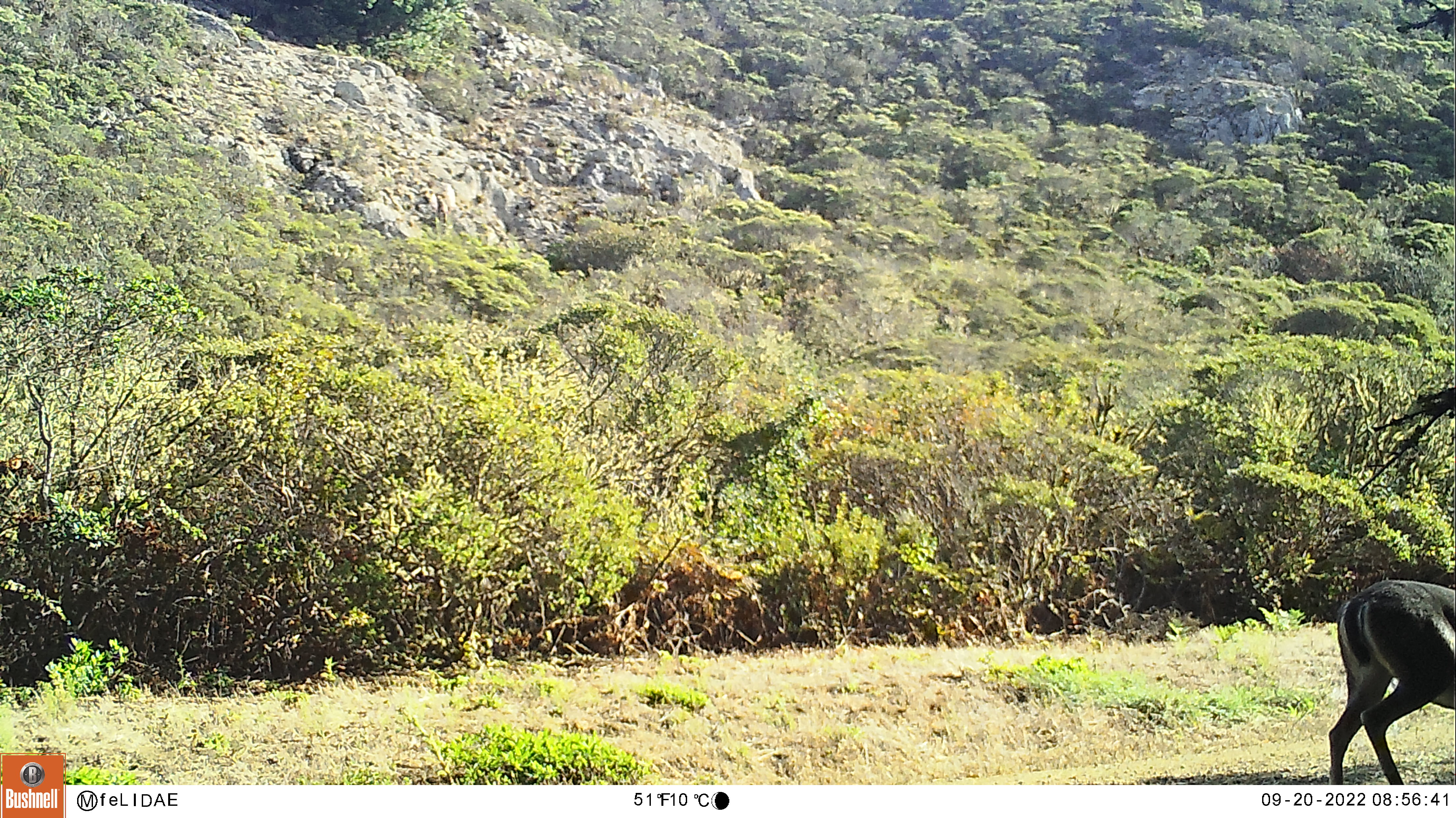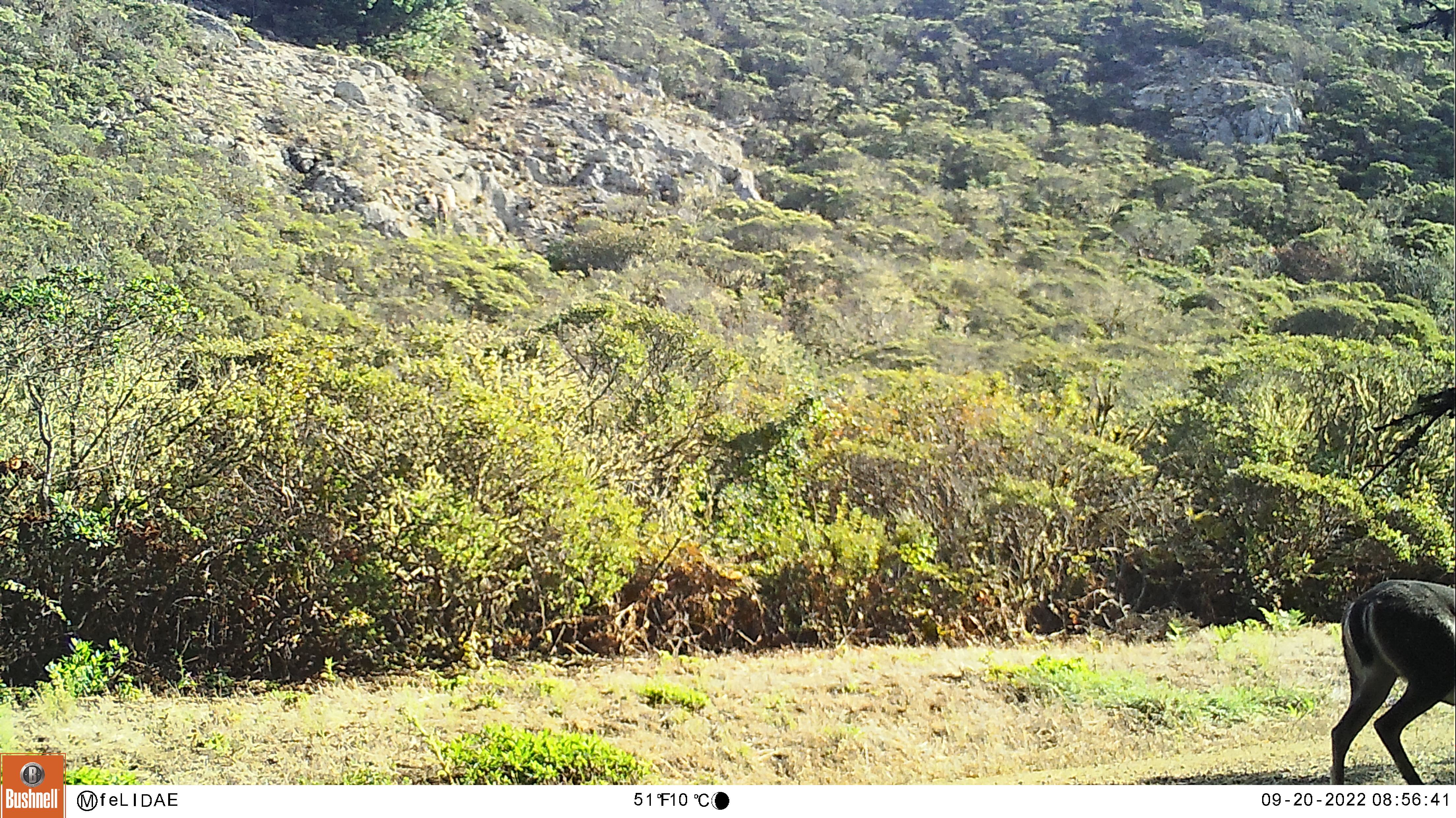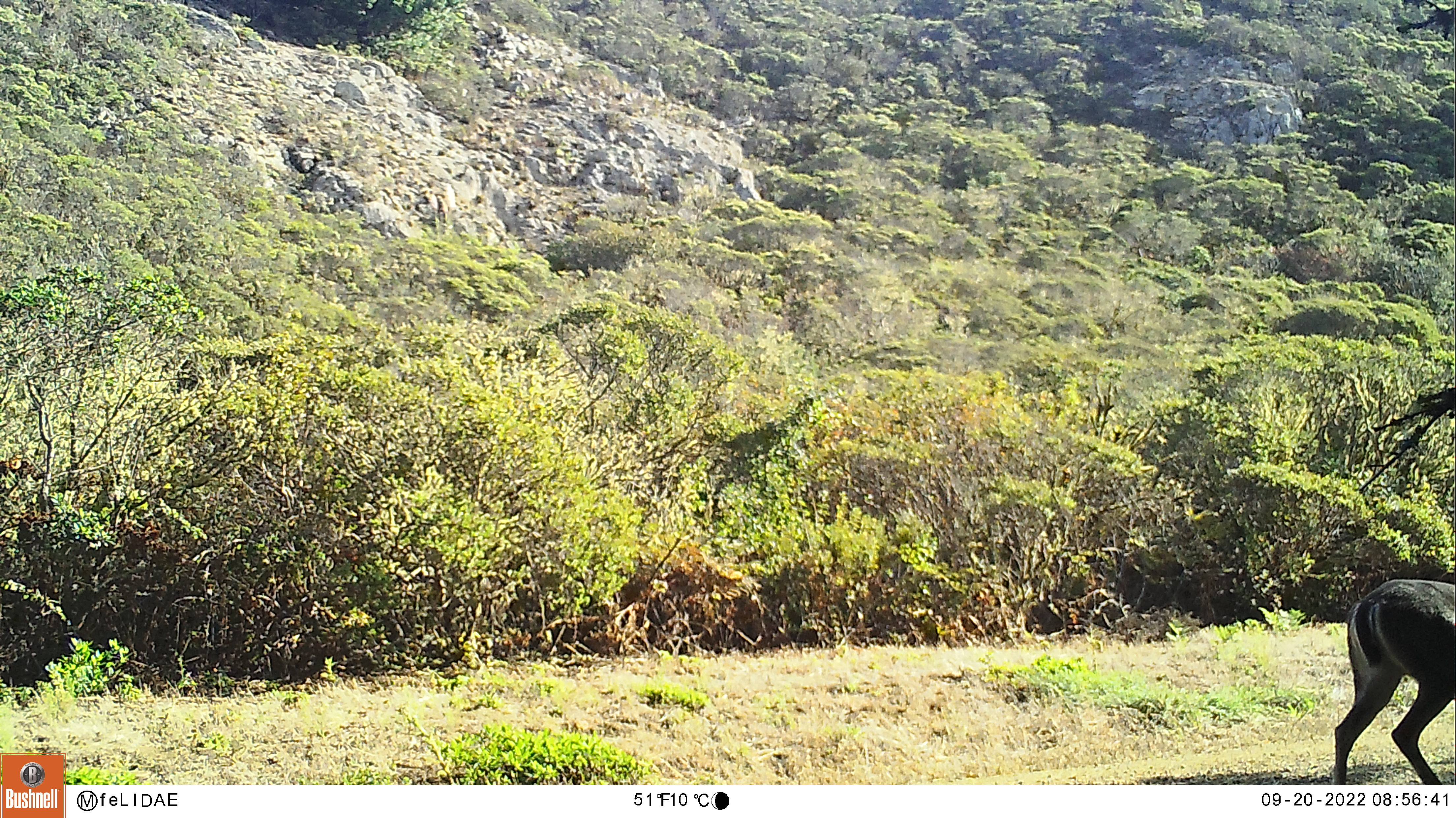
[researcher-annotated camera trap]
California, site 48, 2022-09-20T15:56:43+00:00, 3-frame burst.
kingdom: Animalia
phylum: Chordata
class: Mammalia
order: Artiodactyla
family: Cervidae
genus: Odocoileus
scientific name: Odocoileus hemionus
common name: mule deer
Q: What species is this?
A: Mule deer (Odocoileus hemionus).